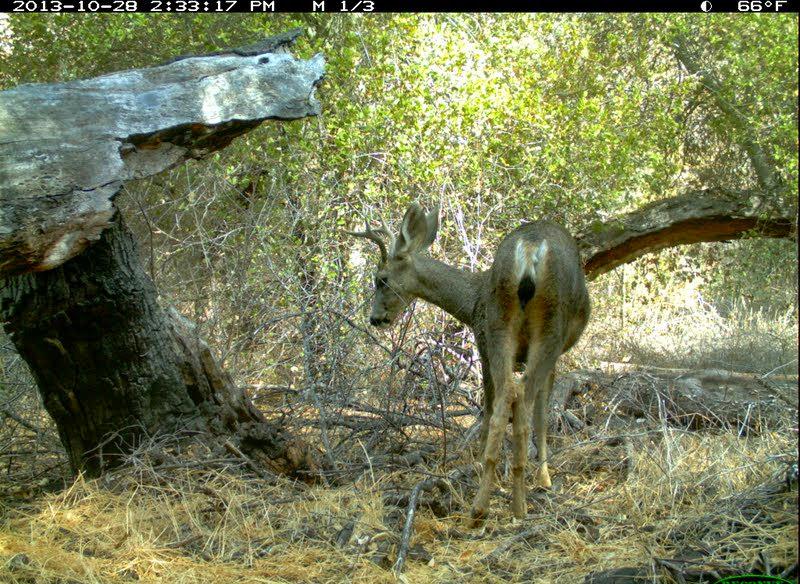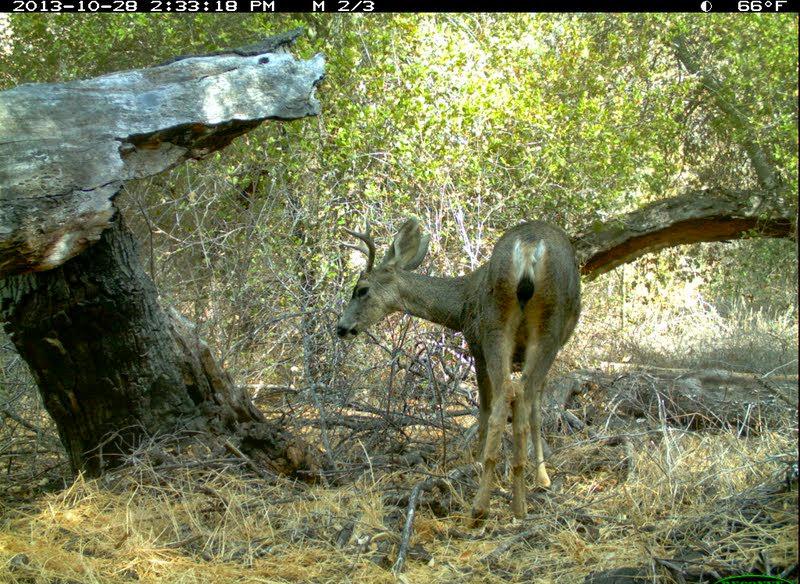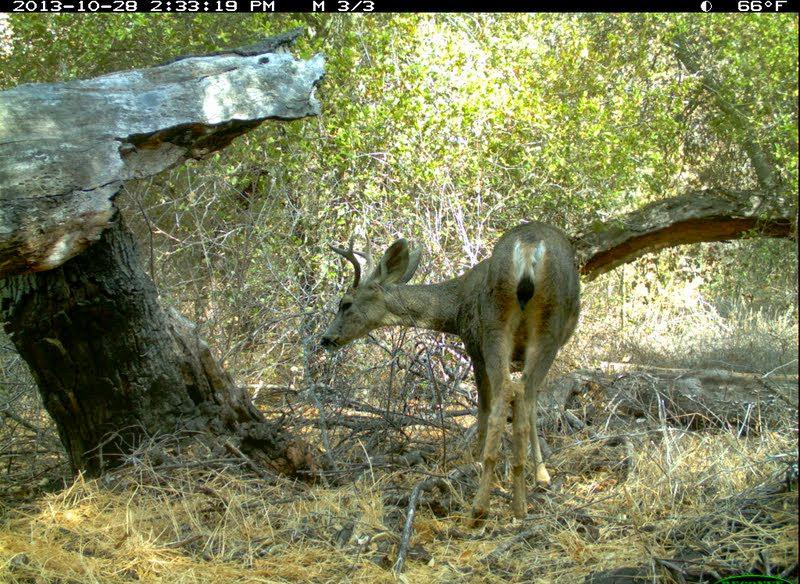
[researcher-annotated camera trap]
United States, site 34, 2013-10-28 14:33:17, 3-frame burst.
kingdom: Animalia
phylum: Chordata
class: Mammalia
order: Artiodactyla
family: Cervidae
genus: Odocoileus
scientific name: Odocoileus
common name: deer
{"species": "deer (Odocoileus)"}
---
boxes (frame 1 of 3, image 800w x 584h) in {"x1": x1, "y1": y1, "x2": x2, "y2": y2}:
deer: {"x1": 344, "y1": 199, "x2": 590, "y2": 526}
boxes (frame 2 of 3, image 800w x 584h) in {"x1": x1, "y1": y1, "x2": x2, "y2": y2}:
deer: {"x1": 333, "y1": 216, "x2": 582, "y2": 529}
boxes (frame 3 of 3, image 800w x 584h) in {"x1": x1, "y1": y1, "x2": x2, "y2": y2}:
deer: {"x1": 319, "y1": 229, "x2": 580, "y2": 529}